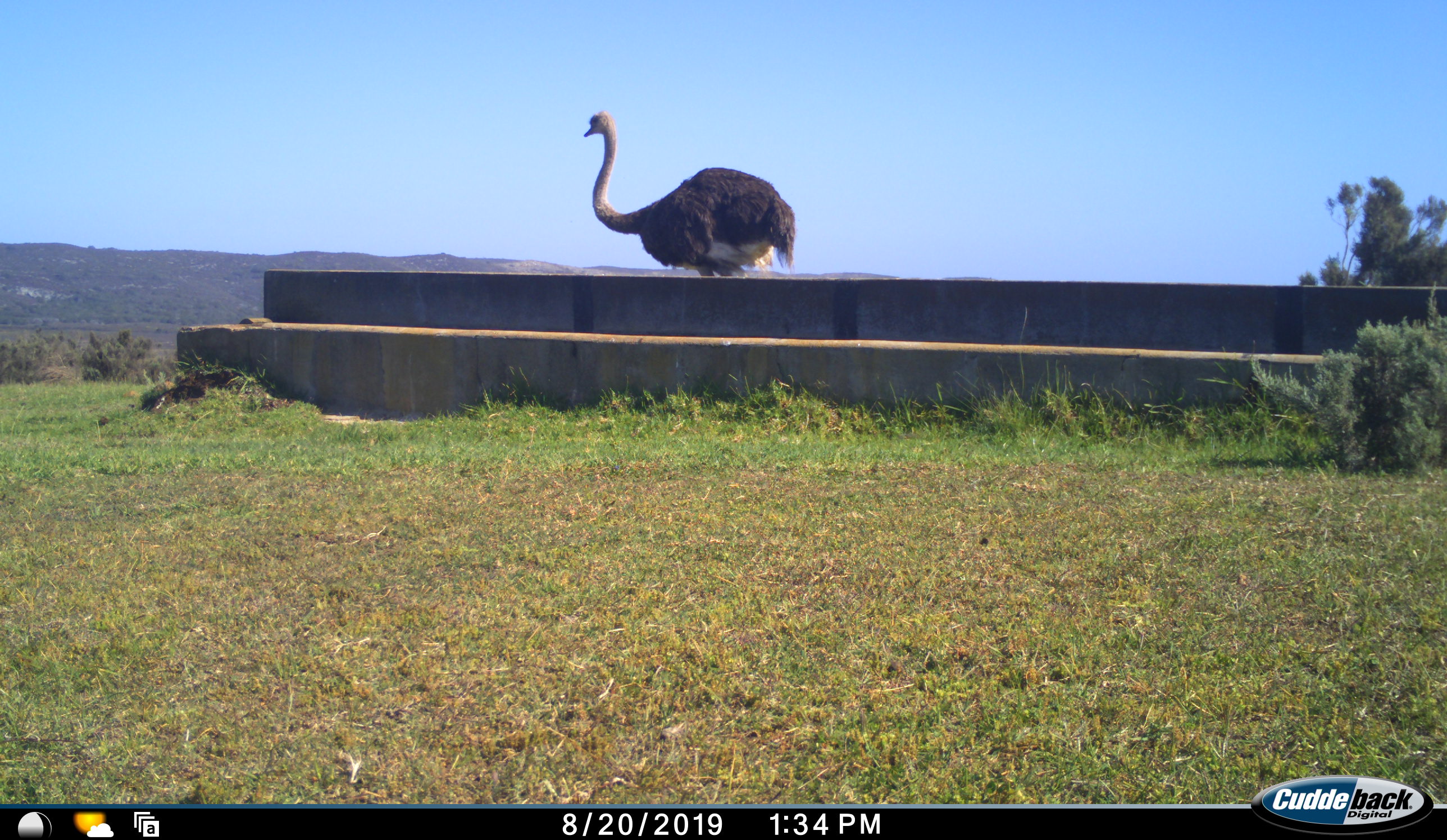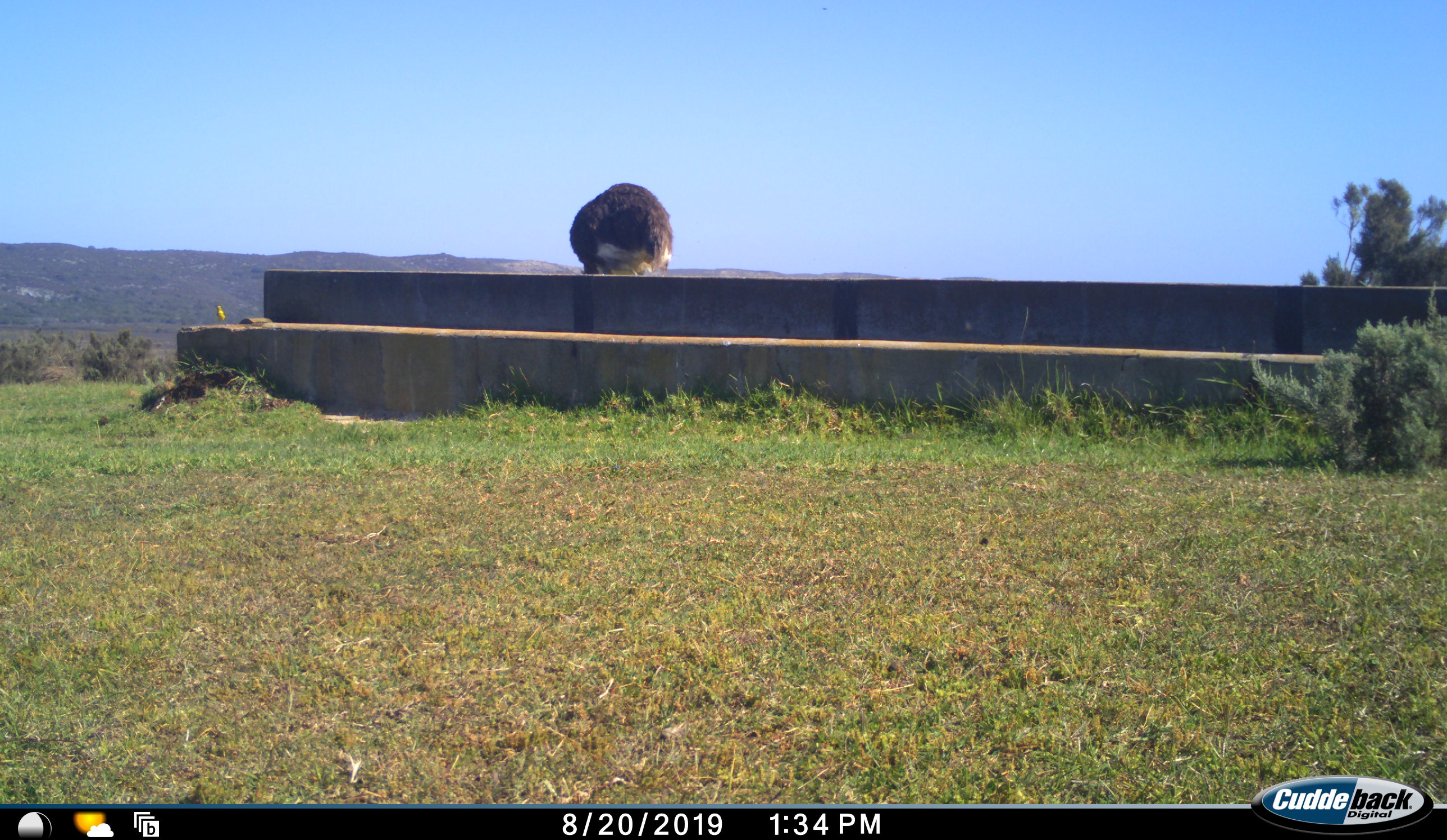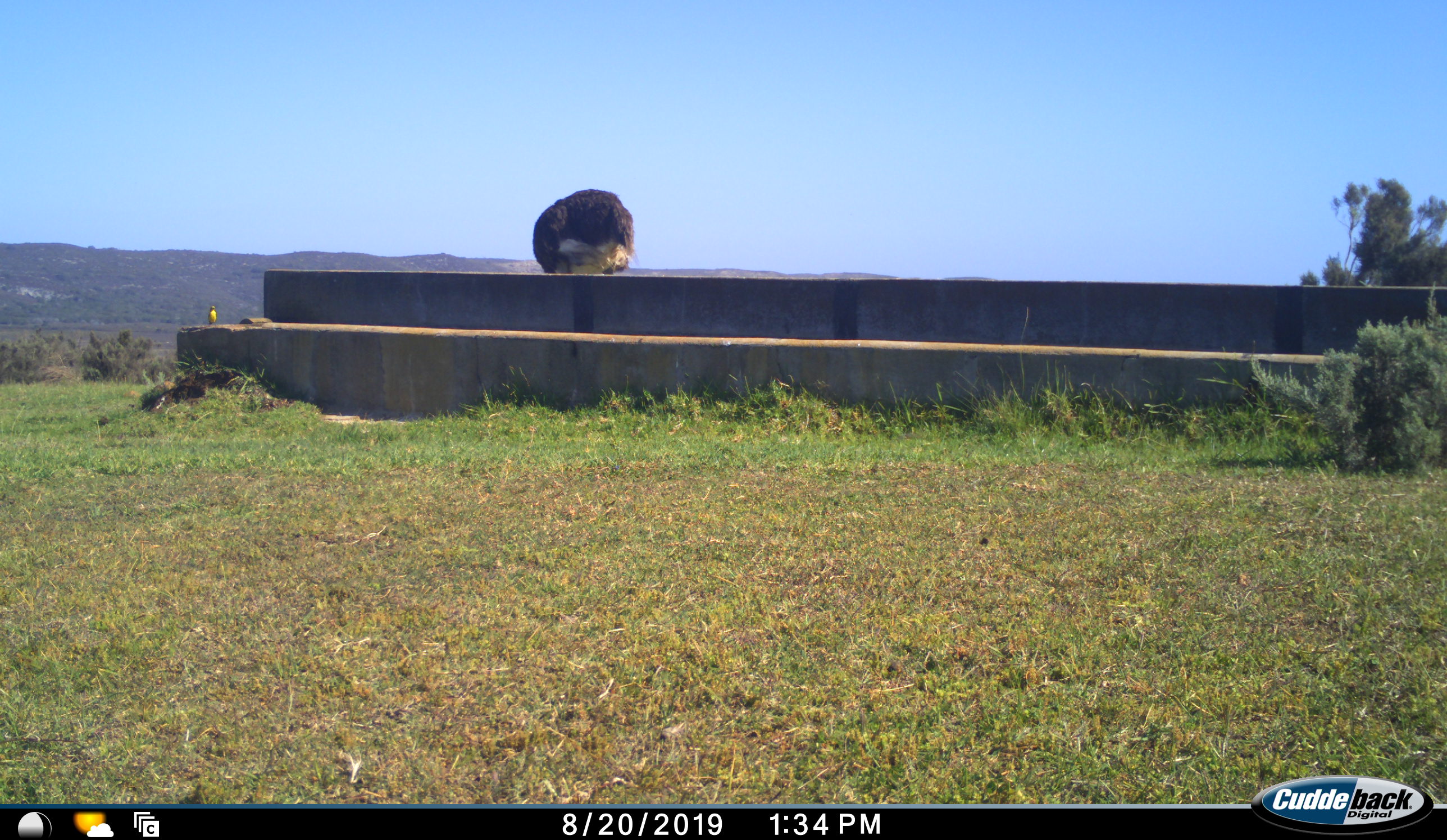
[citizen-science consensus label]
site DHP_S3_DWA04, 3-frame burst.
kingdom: Animalia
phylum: Chordata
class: Aves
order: Struthioniformes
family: Struthionidae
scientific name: Struthionidae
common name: ostrich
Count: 1.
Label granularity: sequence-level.